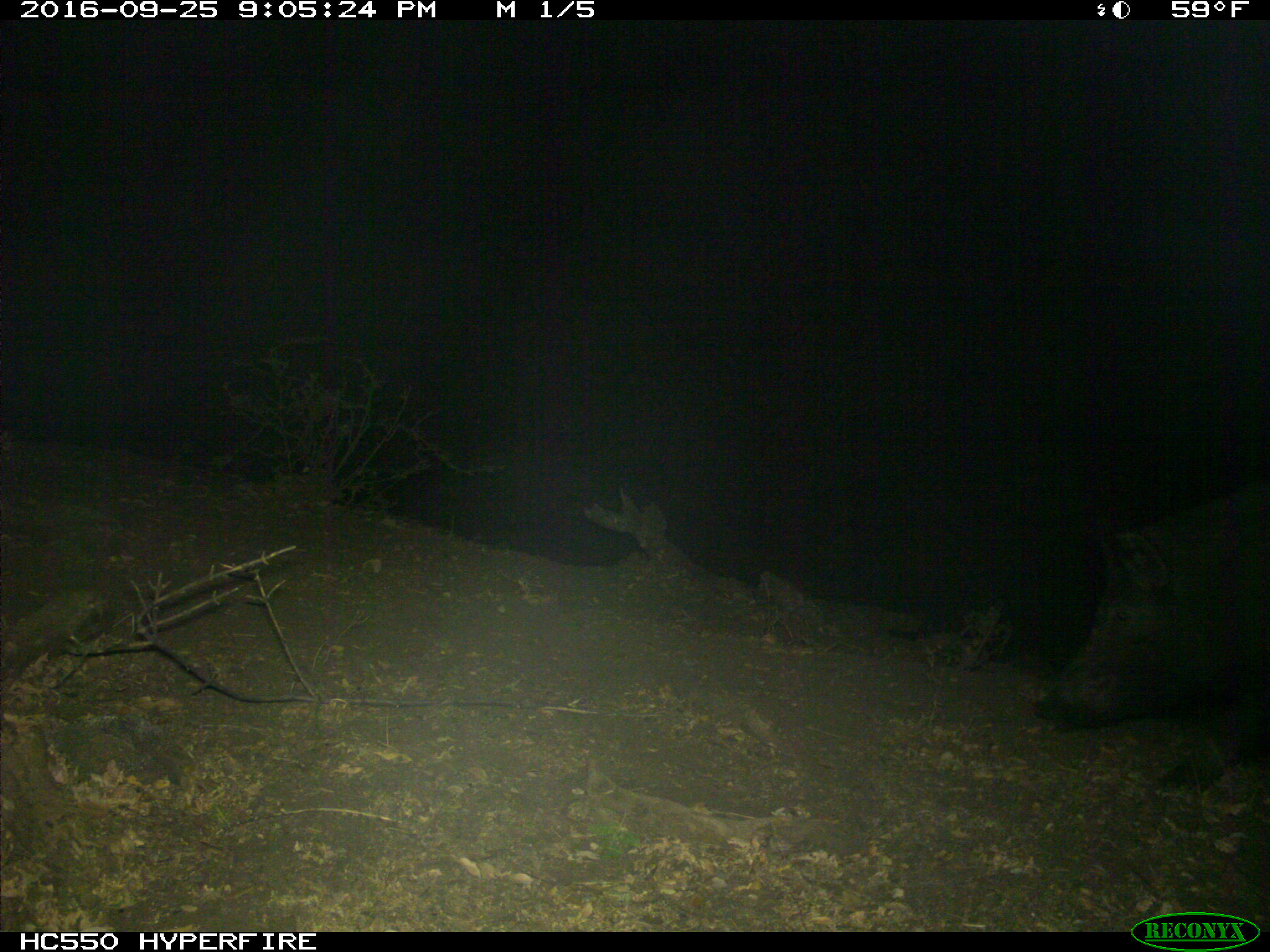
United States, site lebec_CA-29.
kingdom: Animalia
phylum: Chordata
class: Mammalia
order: Artiodactyla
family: Suidae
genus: Sus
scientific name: Sus scrofa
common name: wild boar